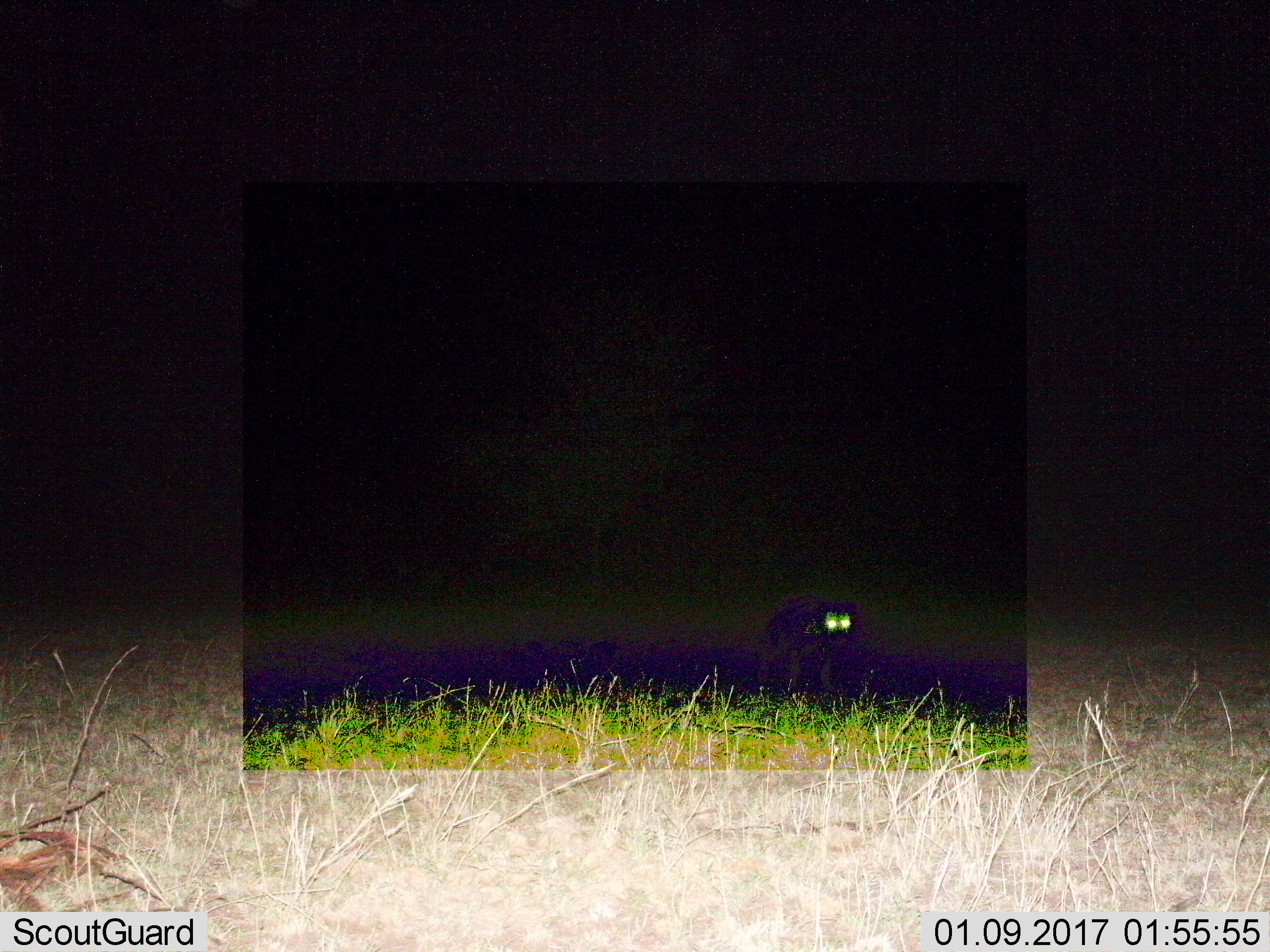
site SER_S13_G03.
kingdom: Animalia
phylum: Chordata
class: Mammalia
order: Carnivora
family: Hyaenidae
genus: Crocuta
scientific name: Crocuta crocuta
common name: spotted hyena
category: hyenaspotted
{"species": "hyenaspotted (spotted hyena) (Crocuta crocuta)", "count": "1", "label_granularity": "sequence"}